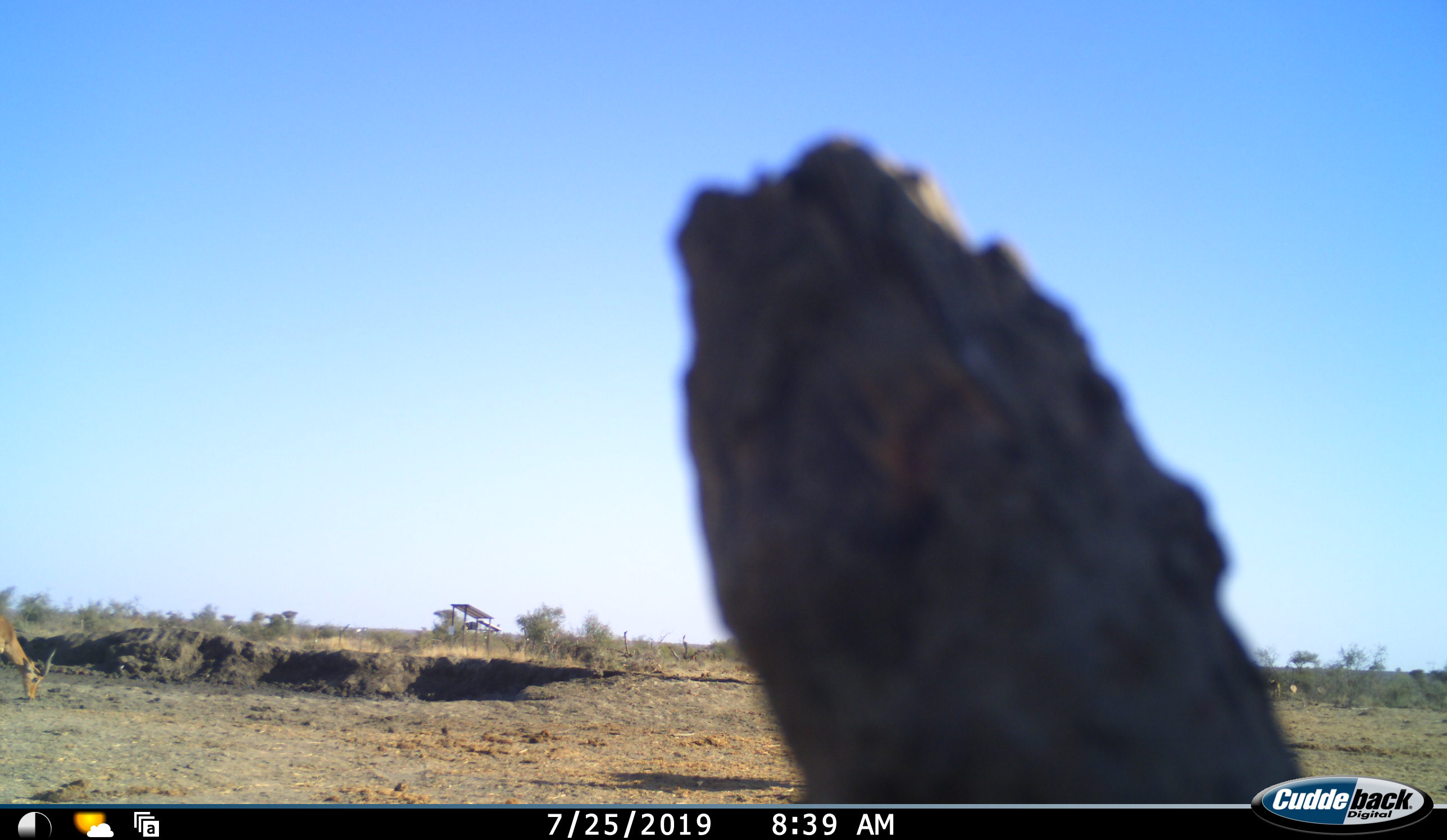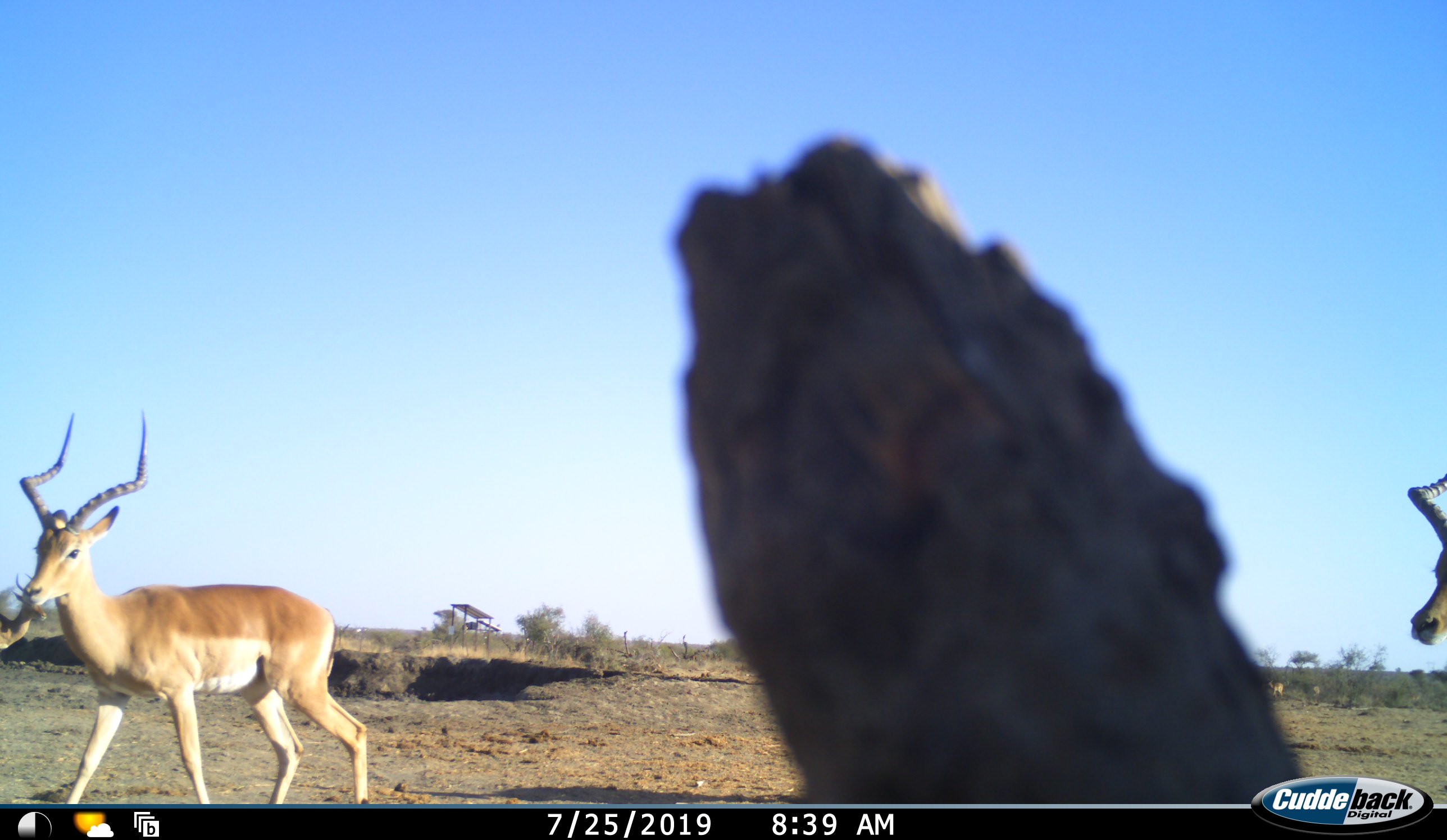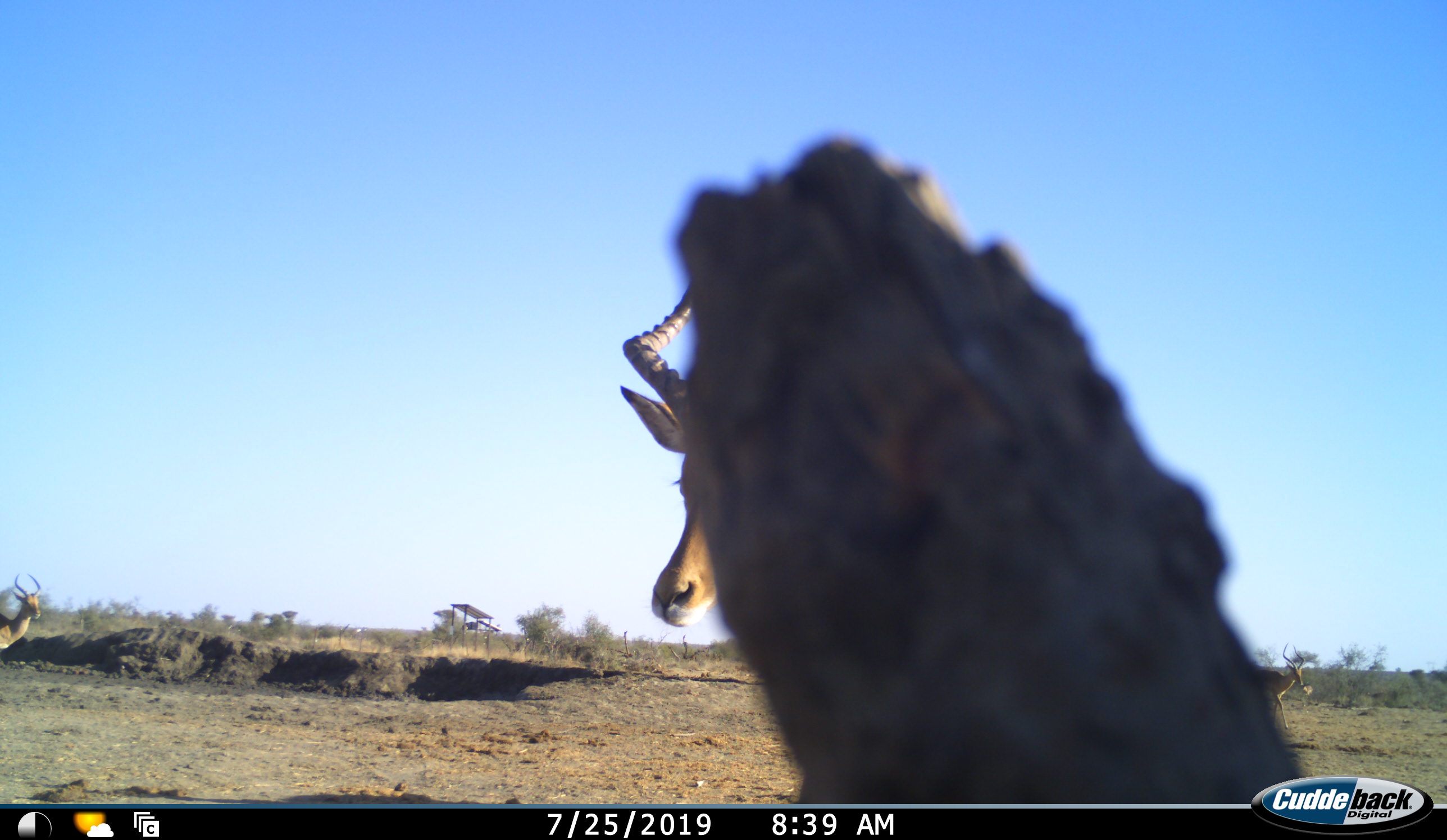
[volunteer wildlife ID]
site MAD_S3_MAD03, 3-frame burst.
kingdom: Animalia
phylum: Chordata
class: Mammalia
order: Artiodactyla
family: Bovidae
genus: Aepyceros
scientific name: Aepyceros melampus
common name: impala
Impala (Aepyceros melampus), count 4. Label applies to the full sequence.